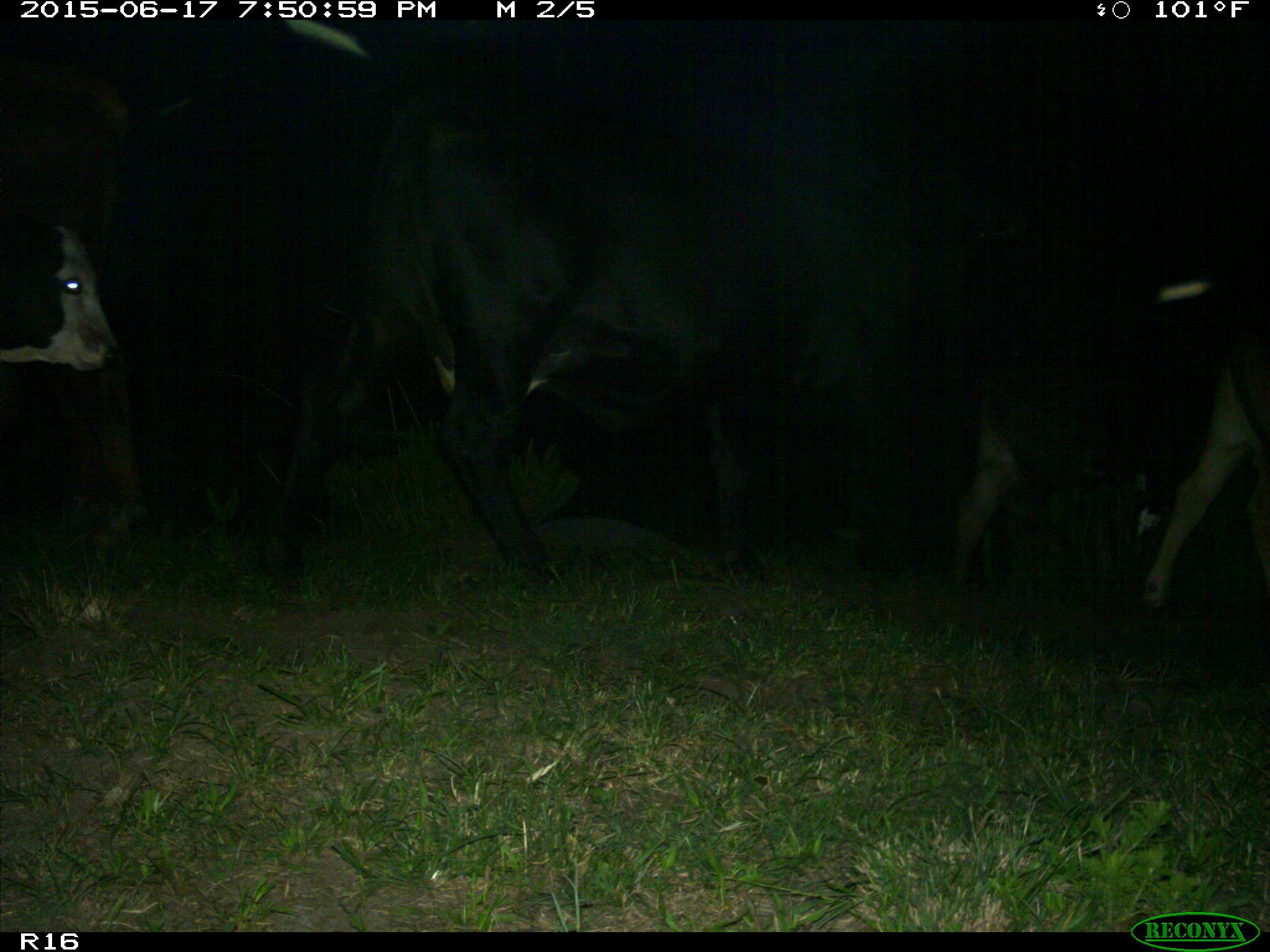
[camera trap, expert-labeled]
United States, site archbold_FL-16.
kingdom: Animalia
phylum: Chordata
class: Mammalia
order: Artiodactyla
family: Bovidae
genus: Bos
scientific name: Bos taurus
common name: domestic cow